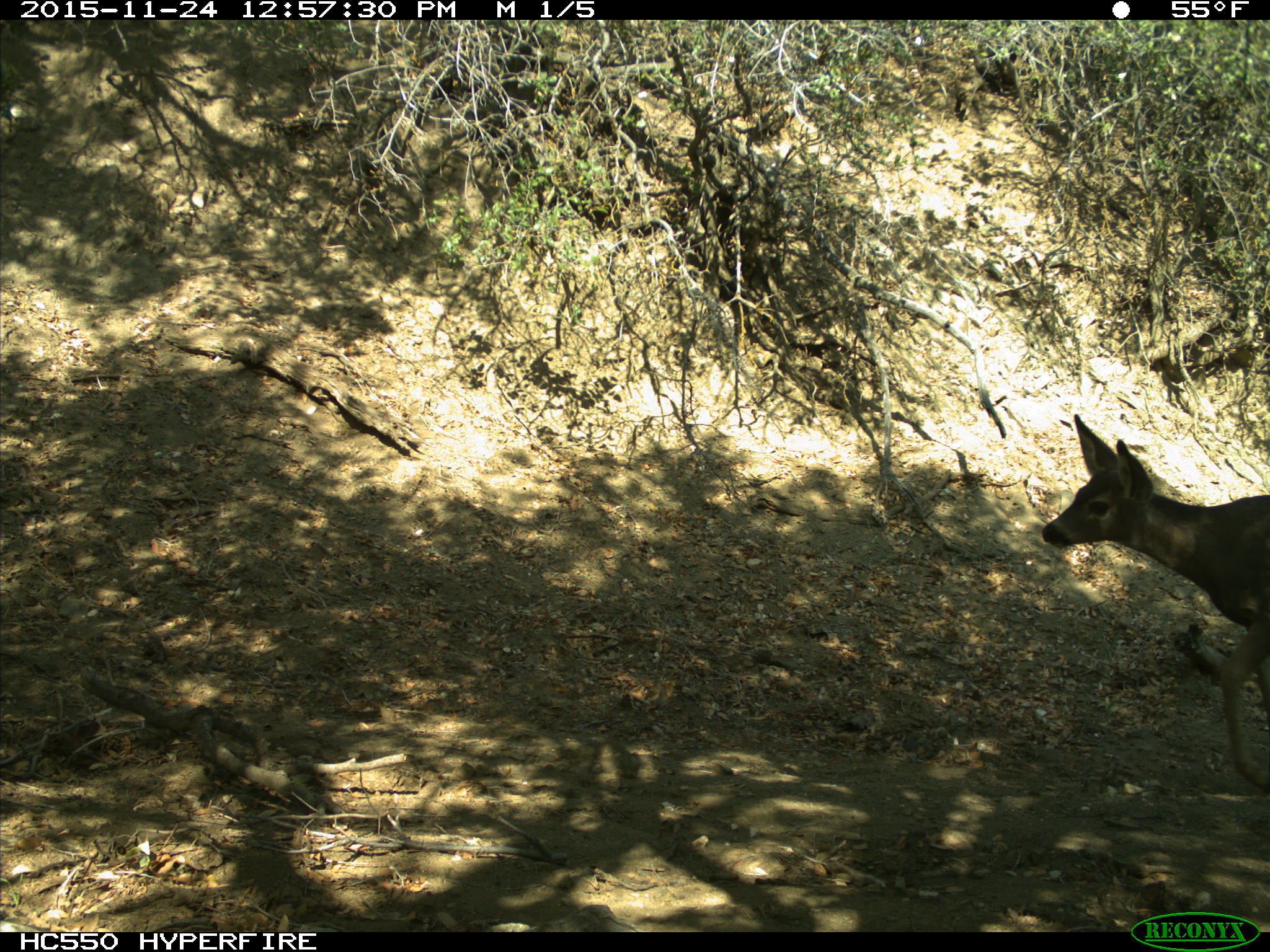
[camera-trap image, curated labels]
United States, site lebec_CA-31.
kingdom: Animalia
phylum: Chordata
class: Mammalia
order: Artiodactyla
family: Cervidae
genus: Odocoileus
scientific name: Odocoileus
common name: deer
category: unidentified deer